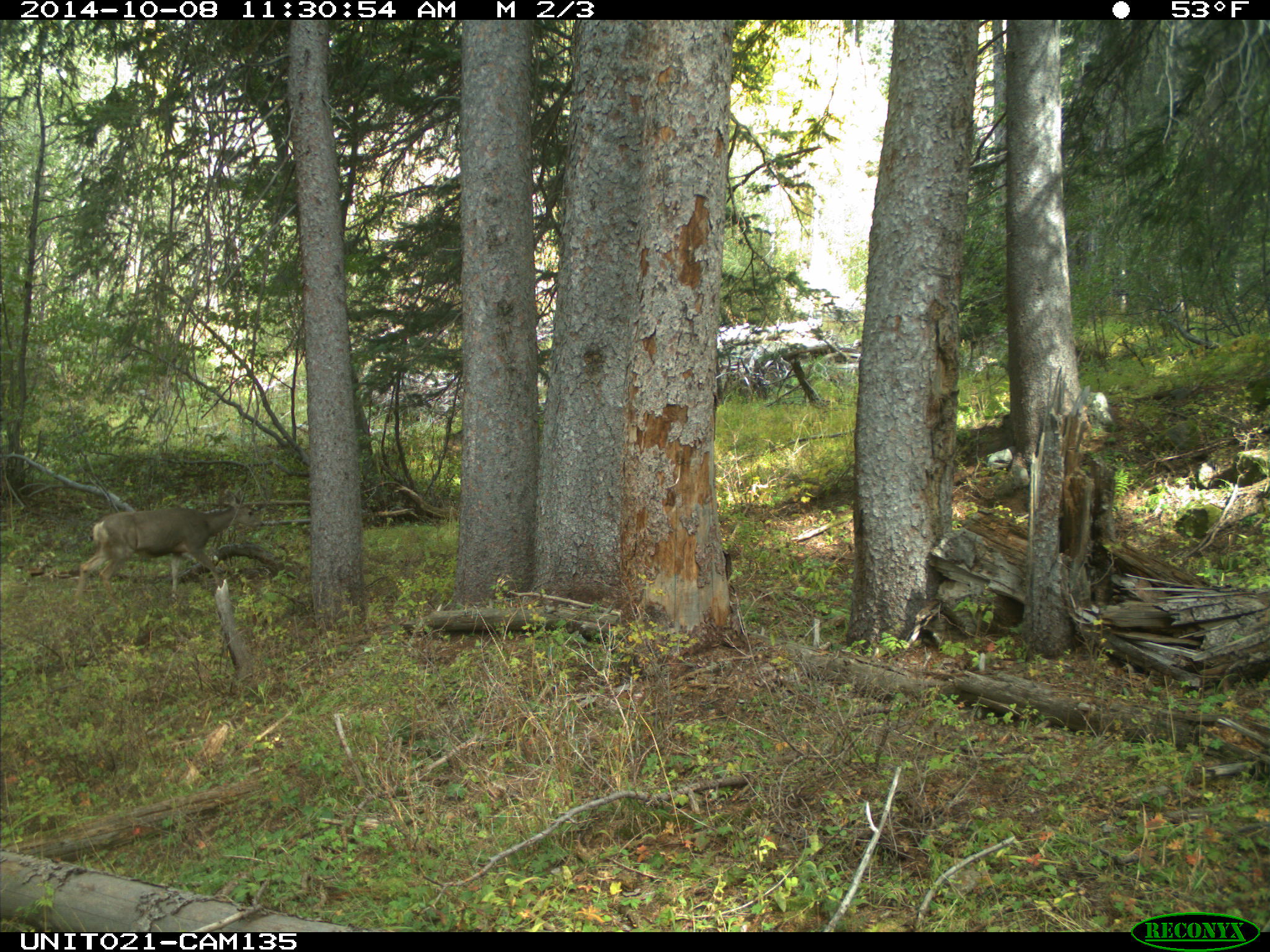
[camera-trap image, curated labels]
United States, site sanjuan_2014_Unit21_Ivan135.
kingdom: Animalia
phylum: Chordata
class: Mammalia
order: Artiodactyla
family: Cervidae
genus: Odocoileus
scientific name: Odocoileus hemionus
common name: mule deer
Odocoileus hemionus (mule deer).